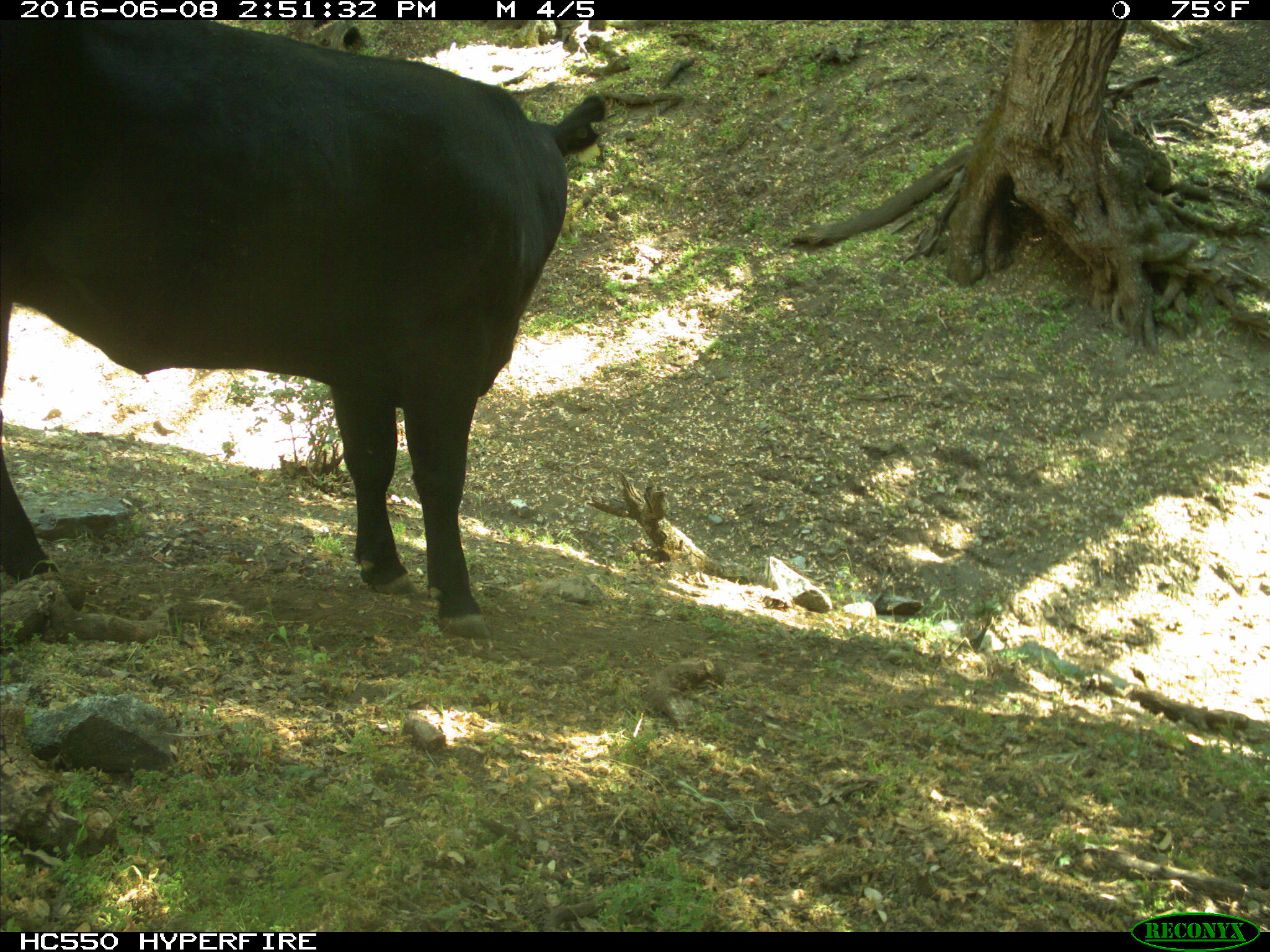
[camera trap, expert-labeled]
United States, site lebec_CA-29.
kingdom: Animalia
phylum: Chordata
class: Mammalia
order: Artiodactyla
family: Bovidae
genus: Bos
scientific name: Bos taurus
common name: domestic cow